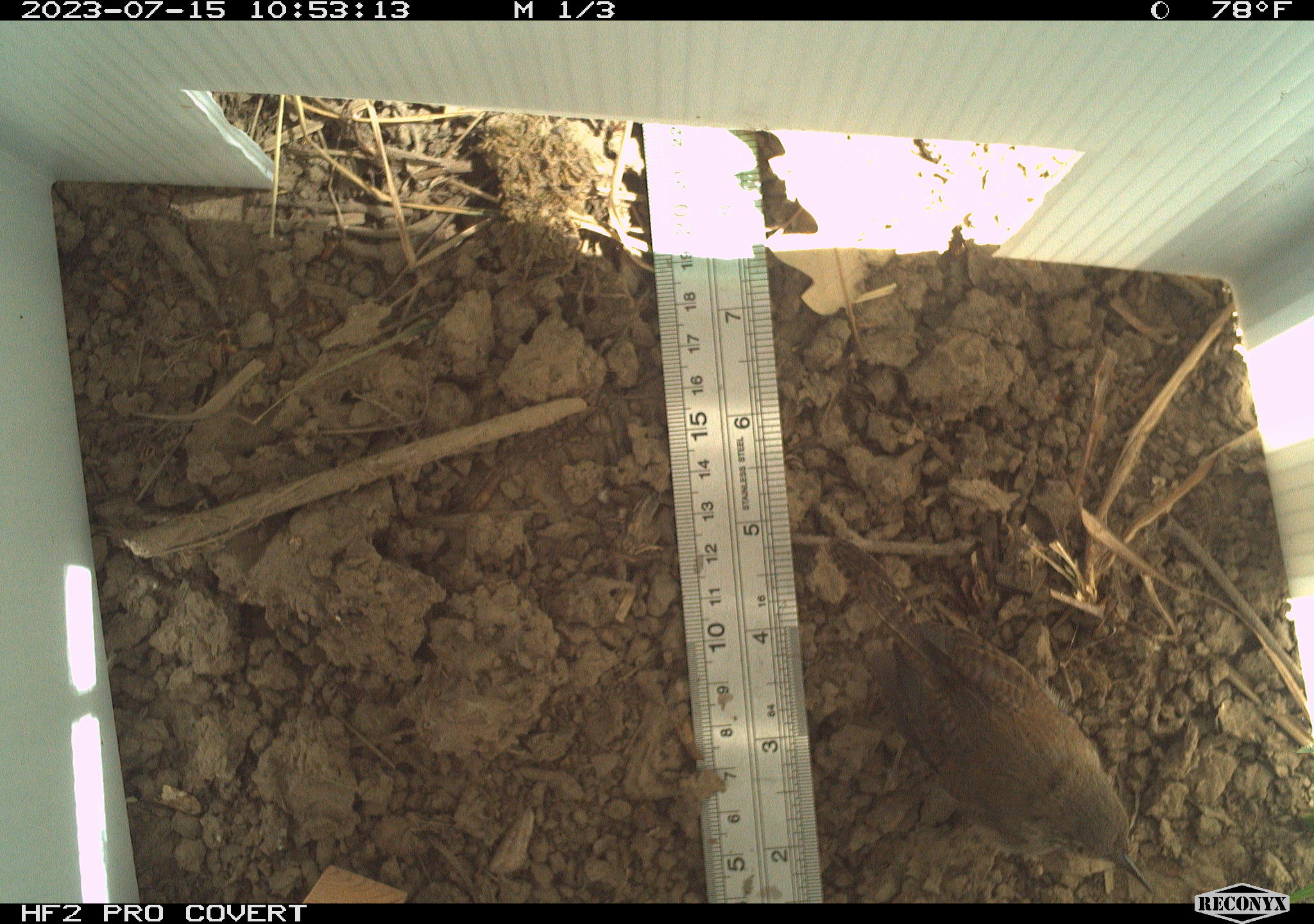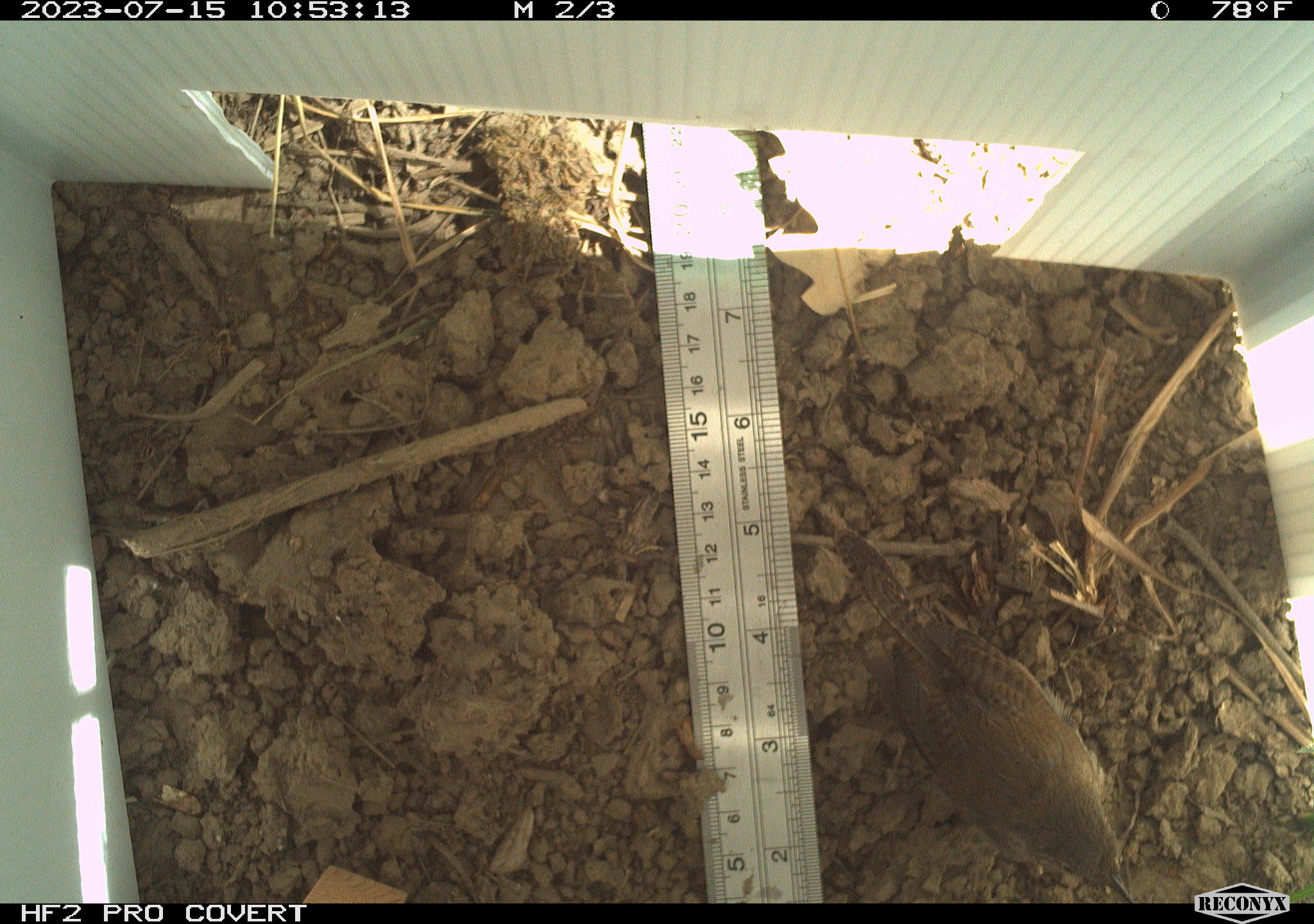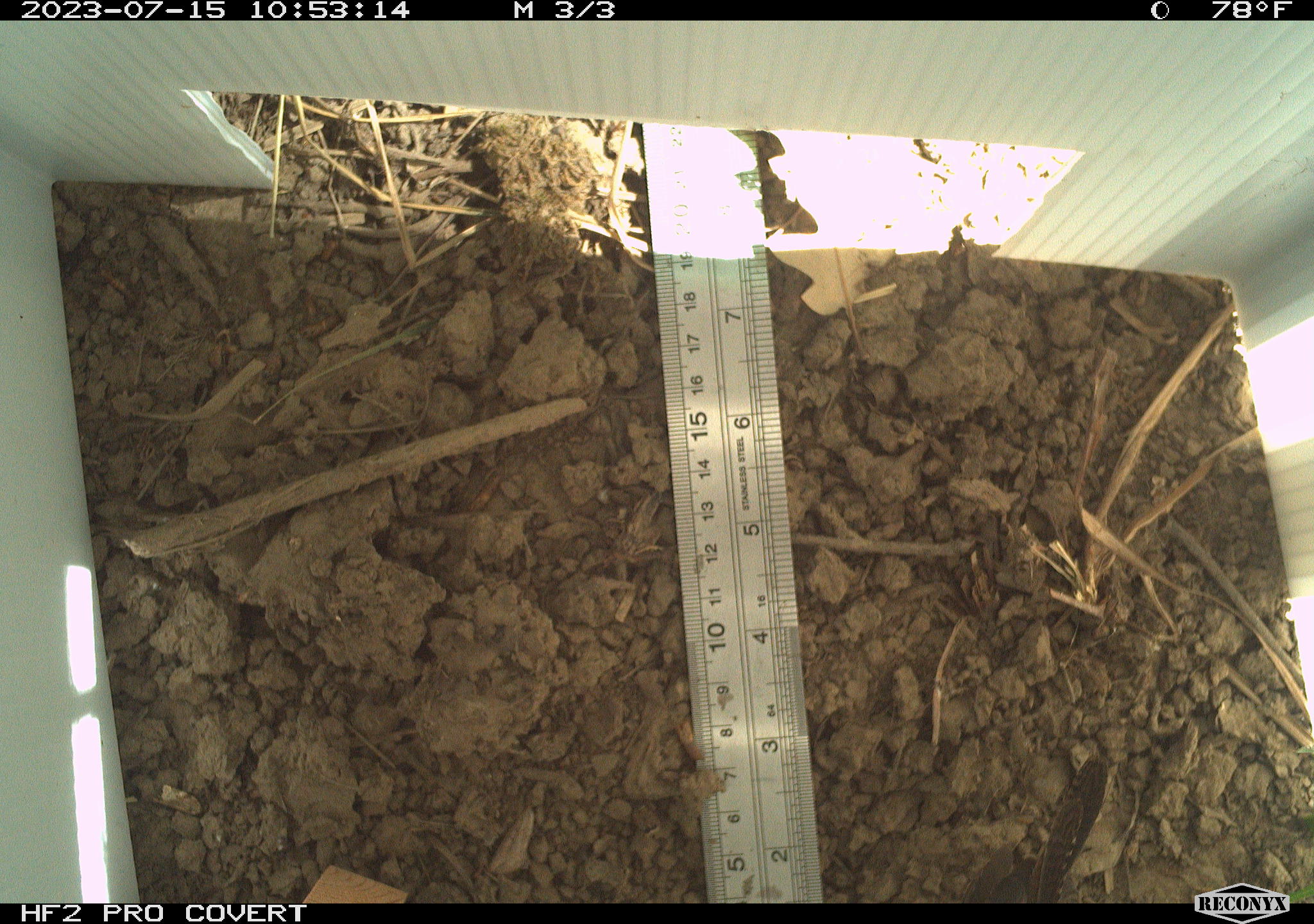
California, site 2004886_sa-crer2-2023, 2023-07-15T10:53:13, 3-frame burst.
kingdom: Animalia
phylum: Chordata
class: Aves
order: Passeriformes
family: Troglodytidae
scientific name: Troglodytidae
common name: wren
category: troglodytidae family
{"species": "troglodytidae family (wren) (Troglodytidae)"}